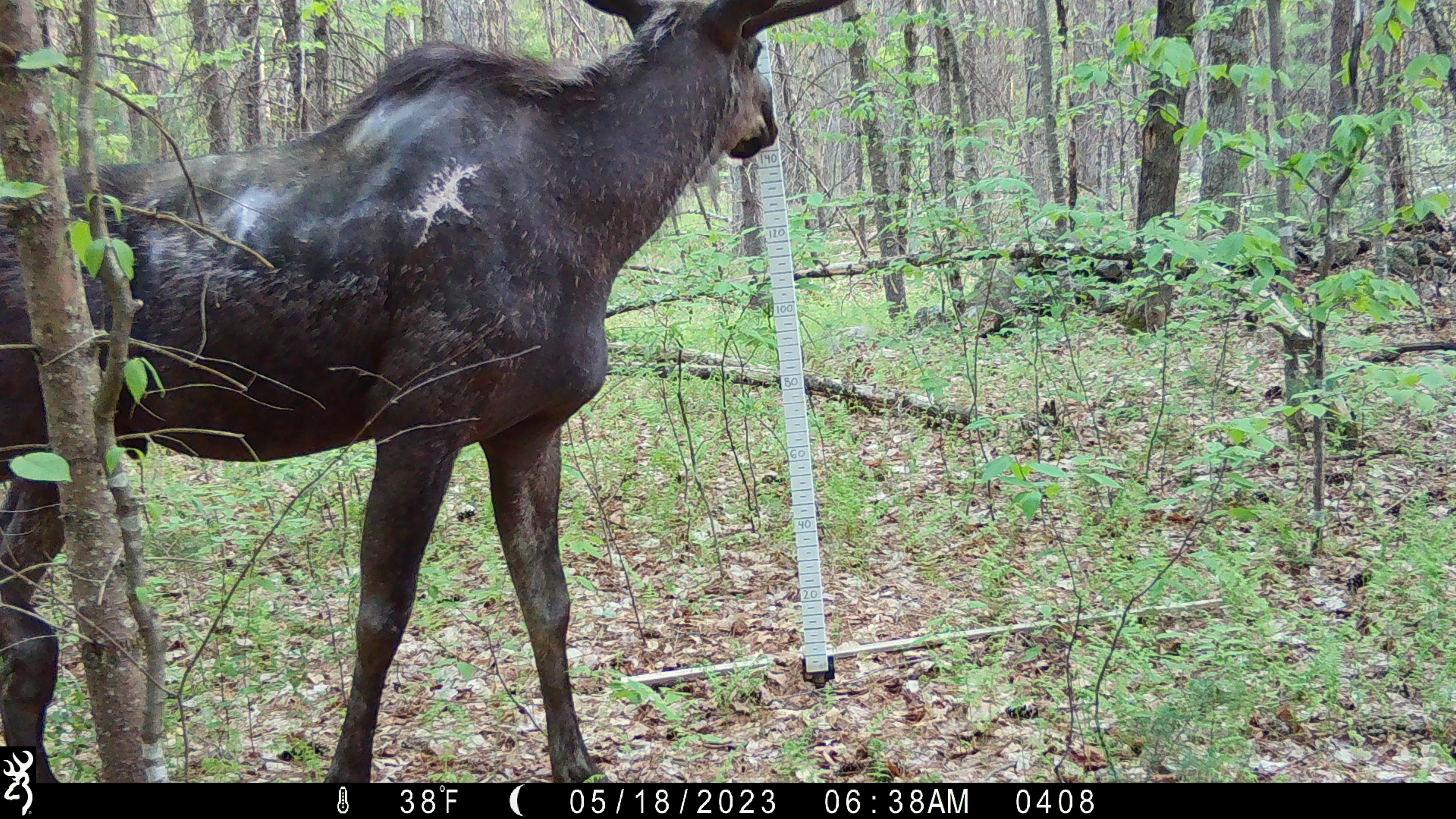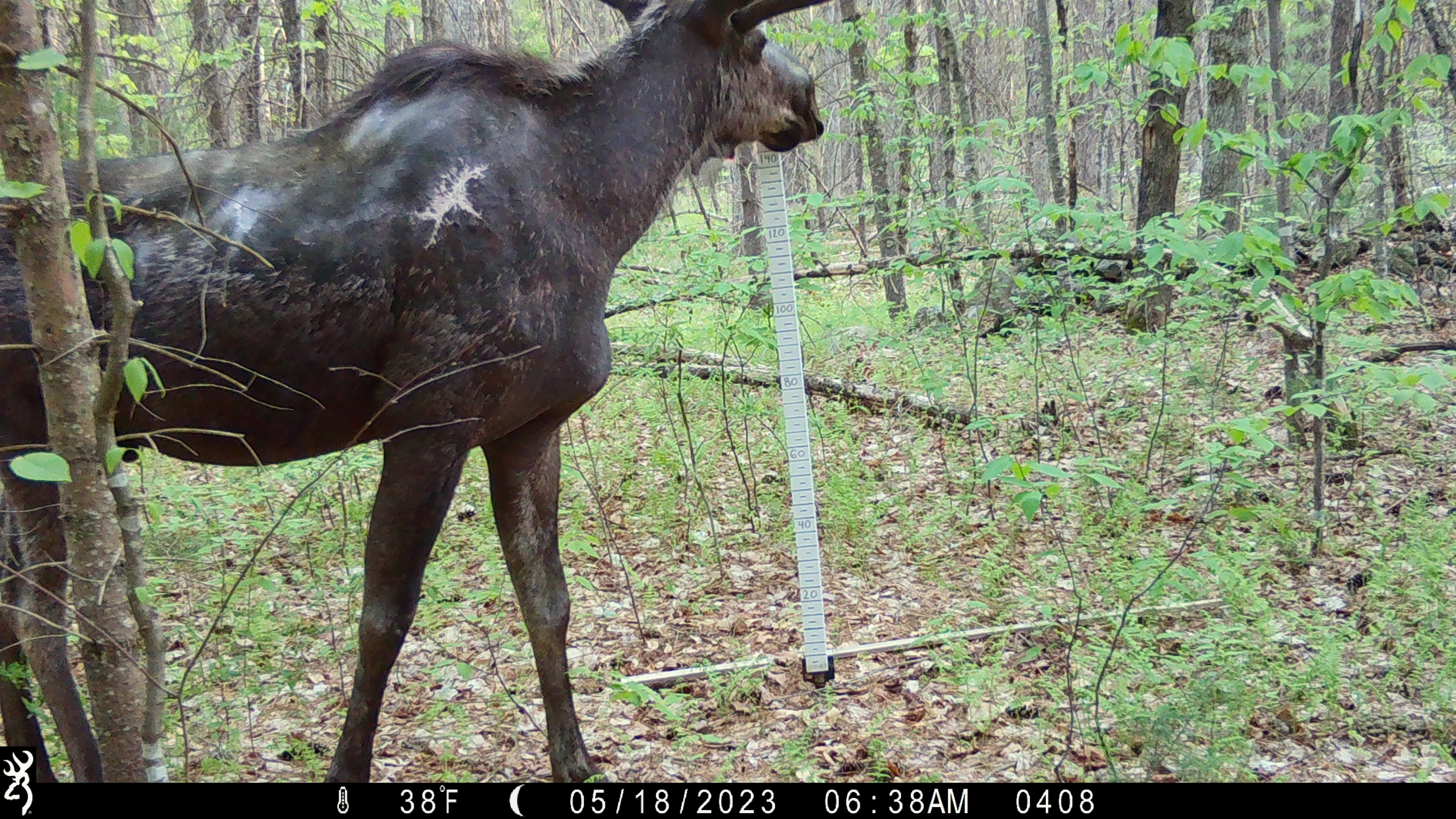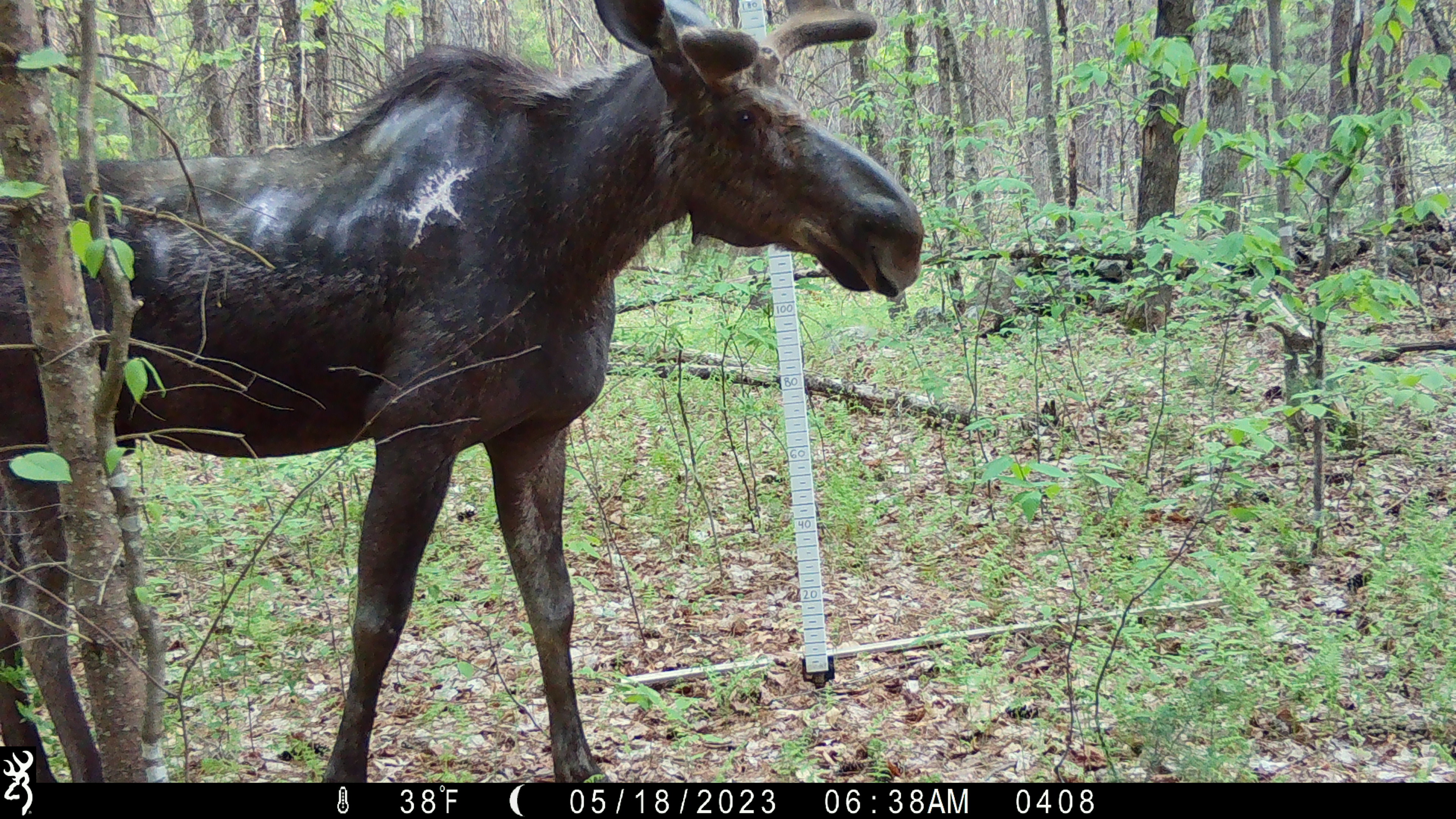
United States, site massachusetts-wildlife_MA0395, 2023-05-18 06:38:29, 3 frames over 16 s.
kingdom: Animalia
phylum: Chordata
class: Mammalia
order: Artiodactyla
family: Cervidae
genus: Alces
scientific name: Alces alces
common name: moose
Moose (Alces alces).